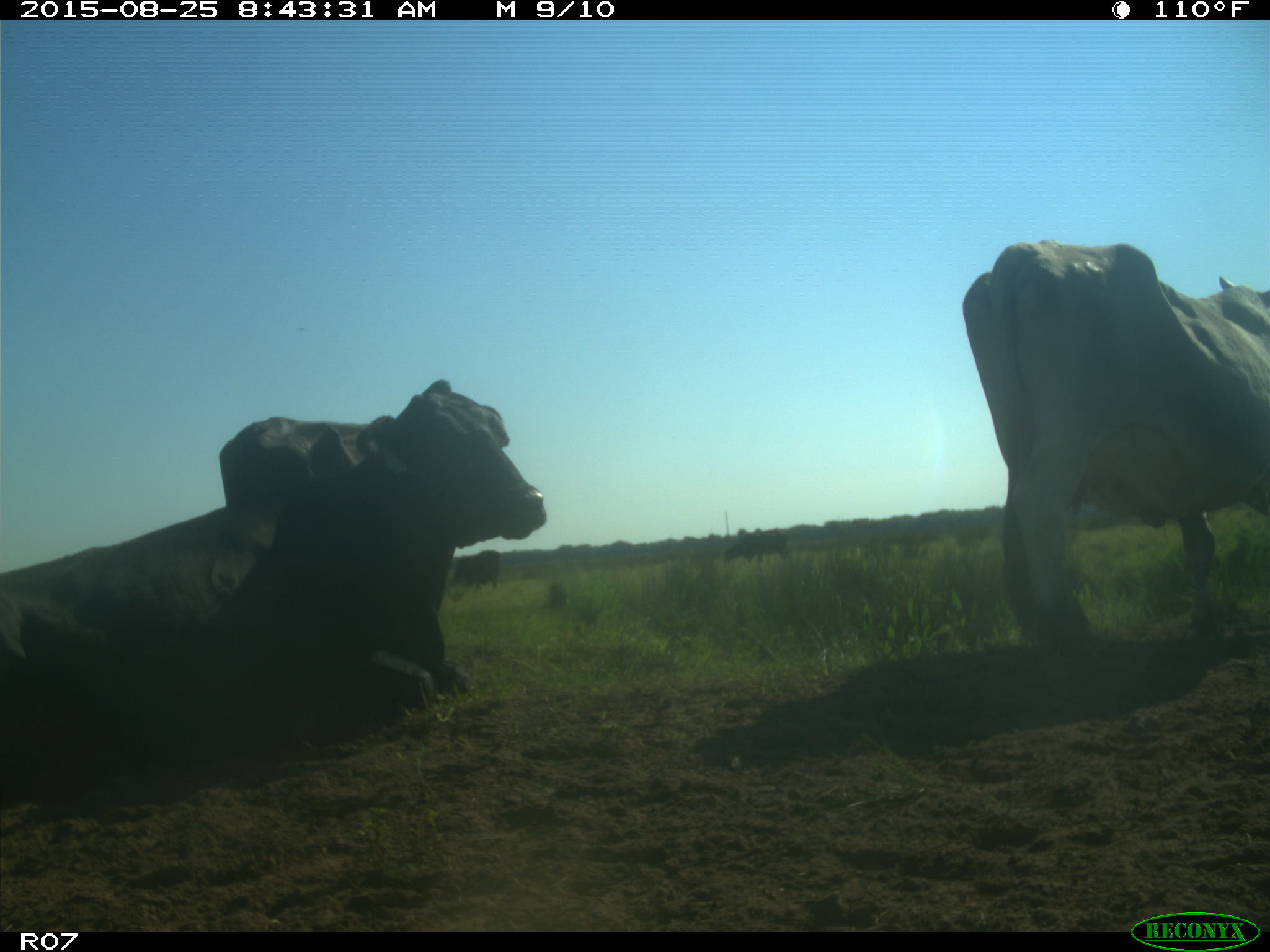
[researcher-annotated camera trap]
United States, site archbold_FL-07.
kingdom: Animalia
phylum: Chordata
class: Mammalia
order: Artiodactyla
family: Bovidae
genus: Bos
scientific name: Bos taurus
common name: domestic cow